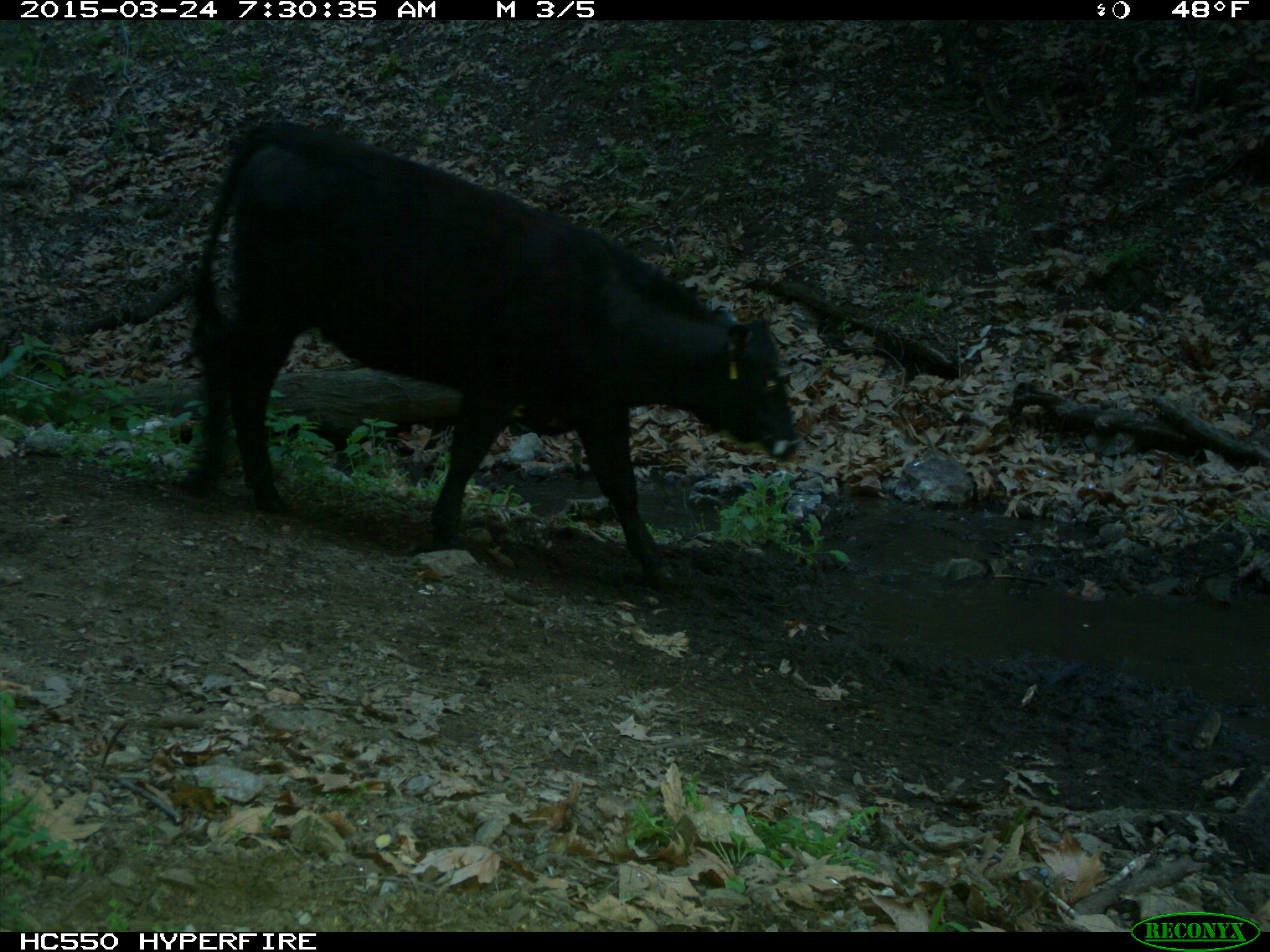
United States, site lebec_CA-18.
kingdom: Animalia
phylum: Chordata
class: Mammalia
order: Artiodactyla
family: Bovidae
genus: Bos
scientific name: Bos taurus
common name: domestic cow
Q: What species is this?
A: Bos taurus (domestic cow).